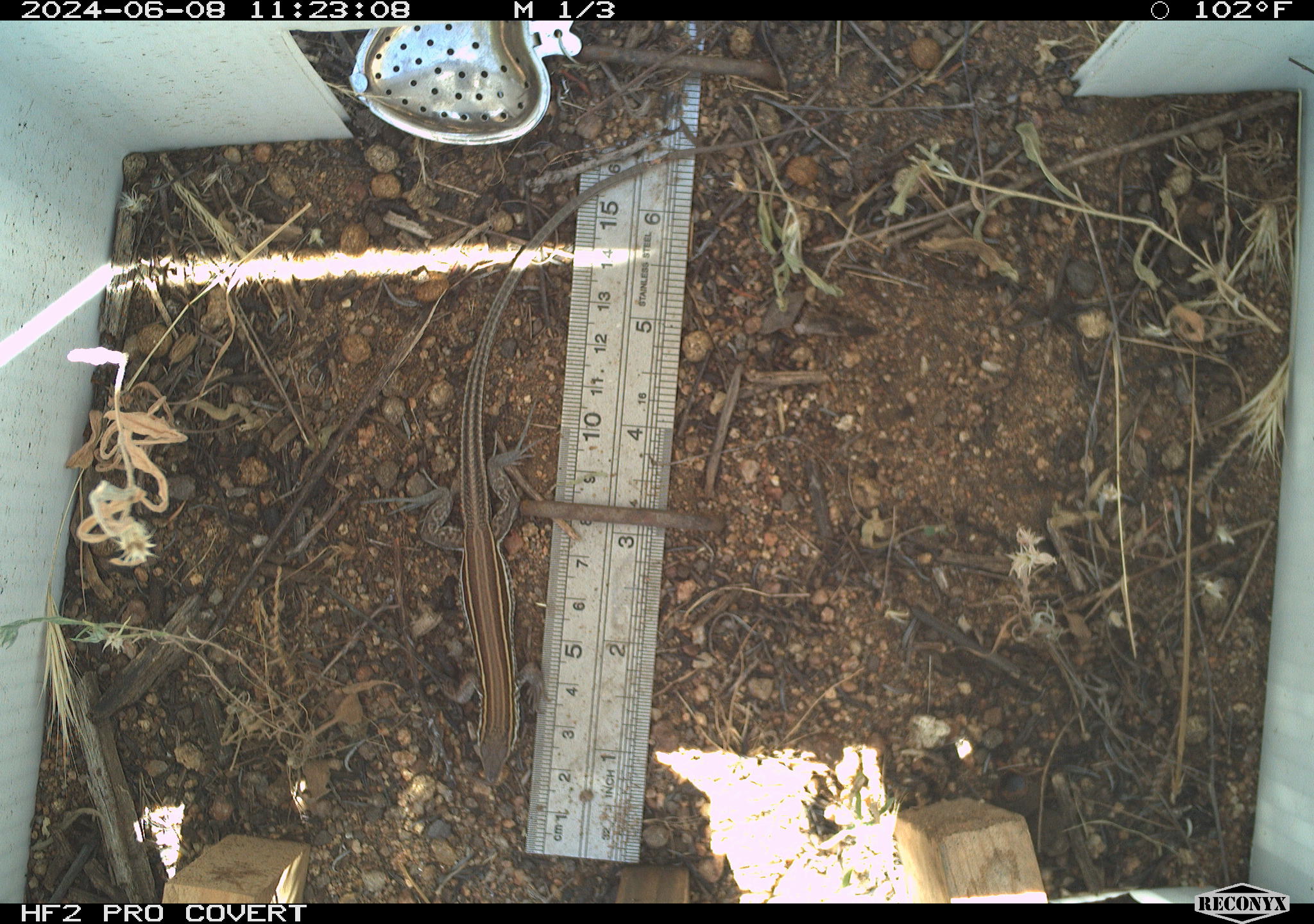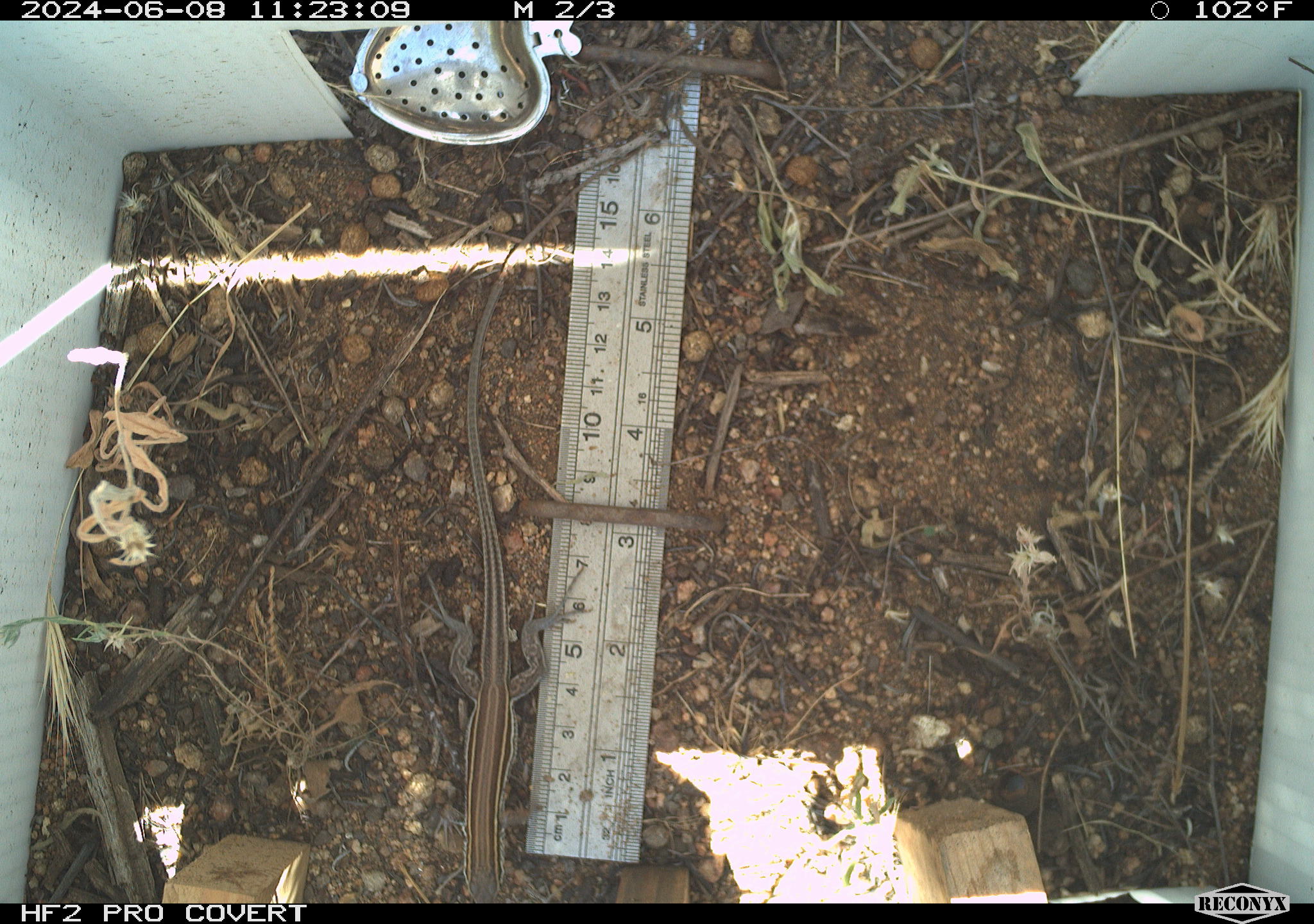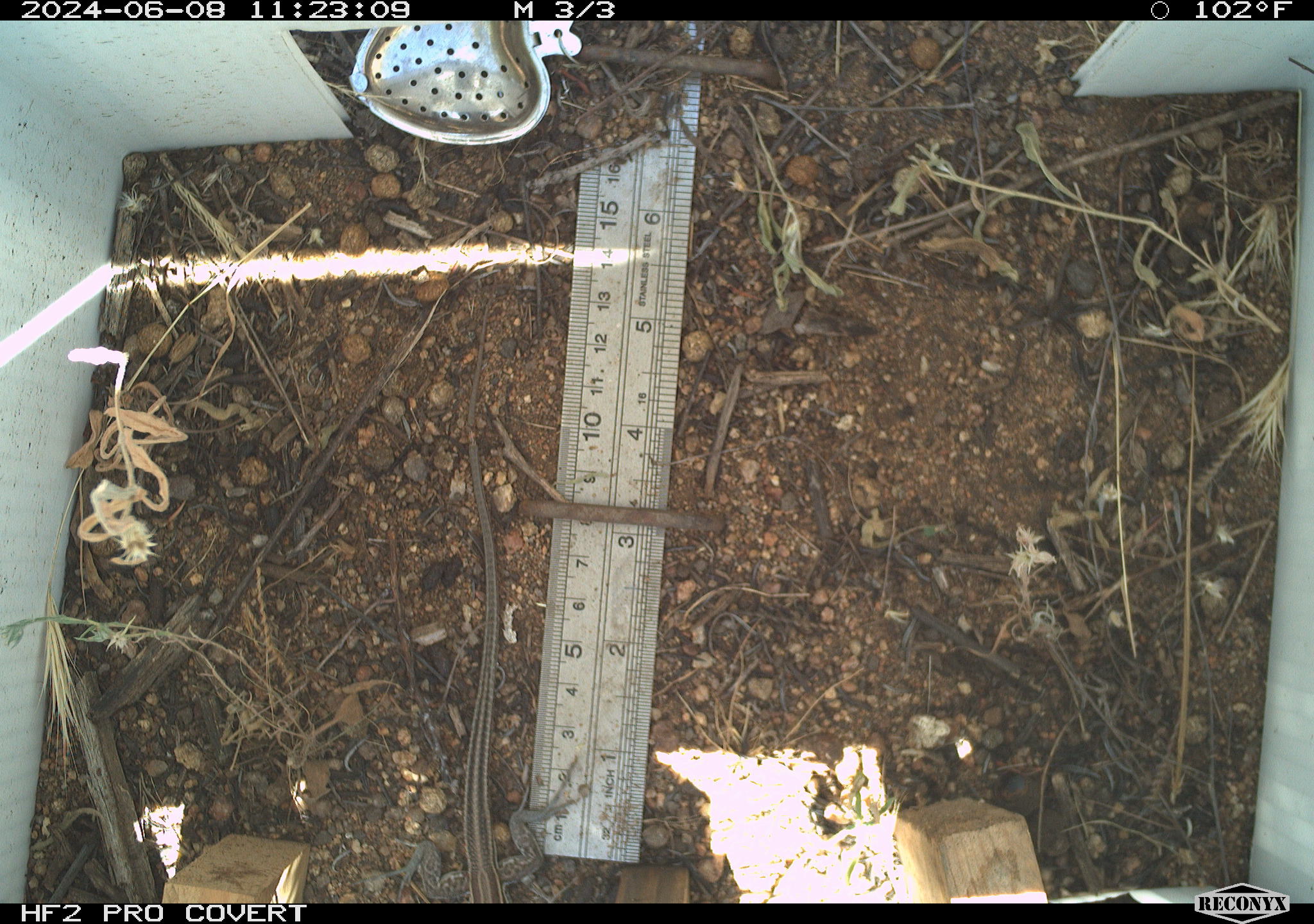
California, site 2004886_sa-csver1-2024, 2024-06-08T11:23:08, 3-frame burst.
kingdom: Animalia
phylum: Chordata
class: Reptilia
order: Squamata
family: Scincidae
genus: Plestiodon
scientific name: Plestiodon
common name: blue-tailed skinks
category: plestiodon species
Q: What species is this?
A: Plestiodon species (blue-tailed skinks) (Plestiodon).